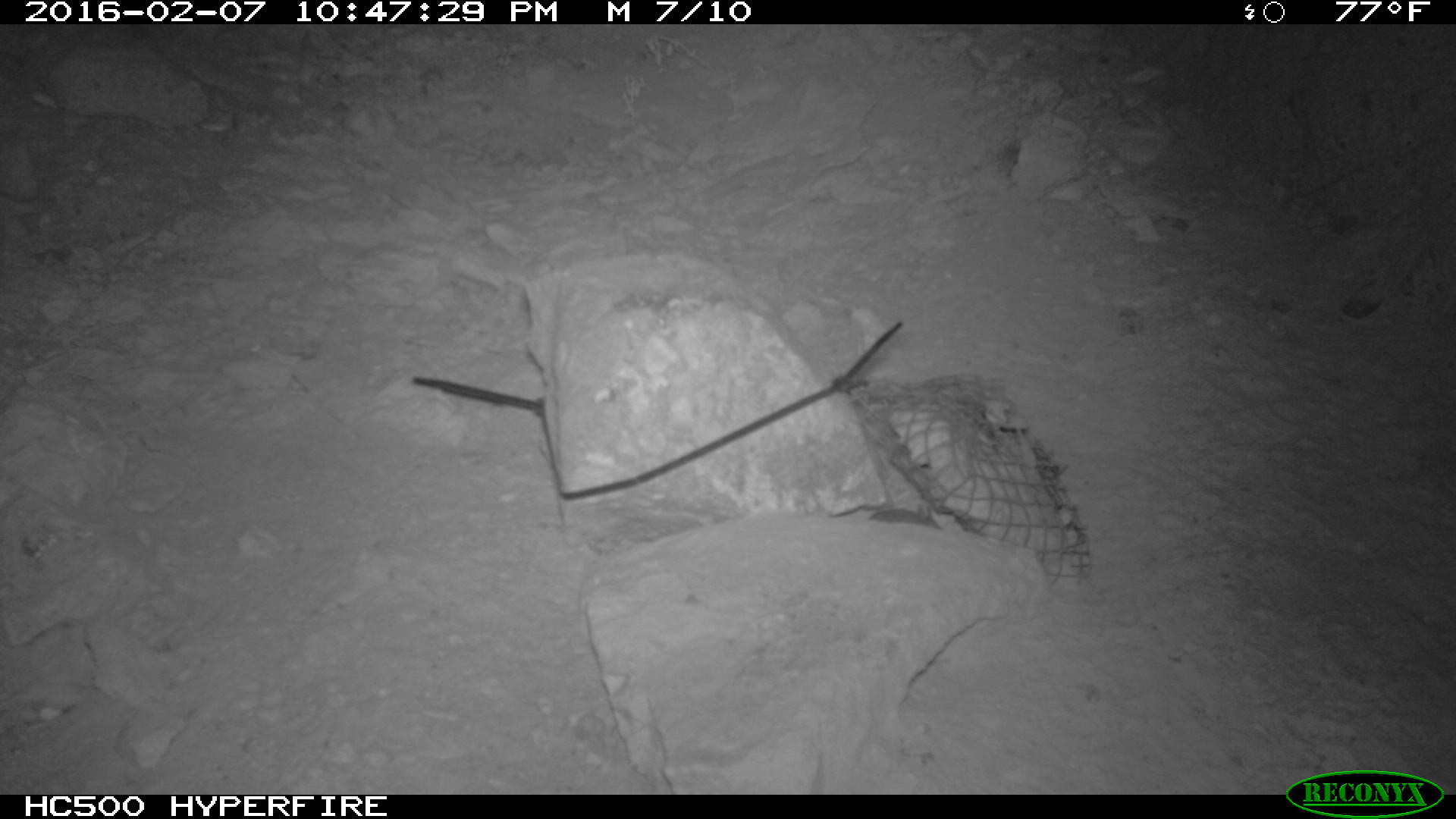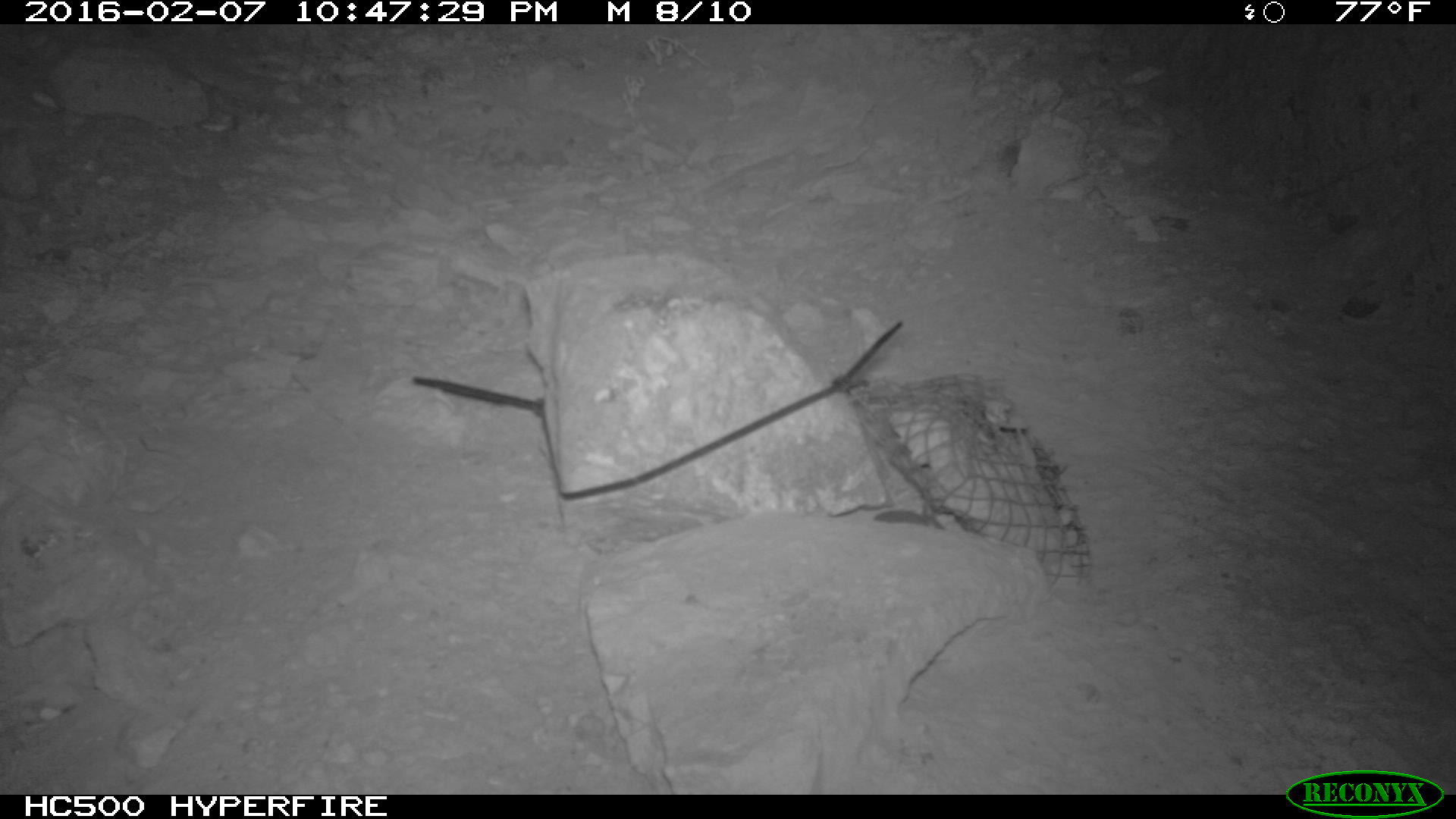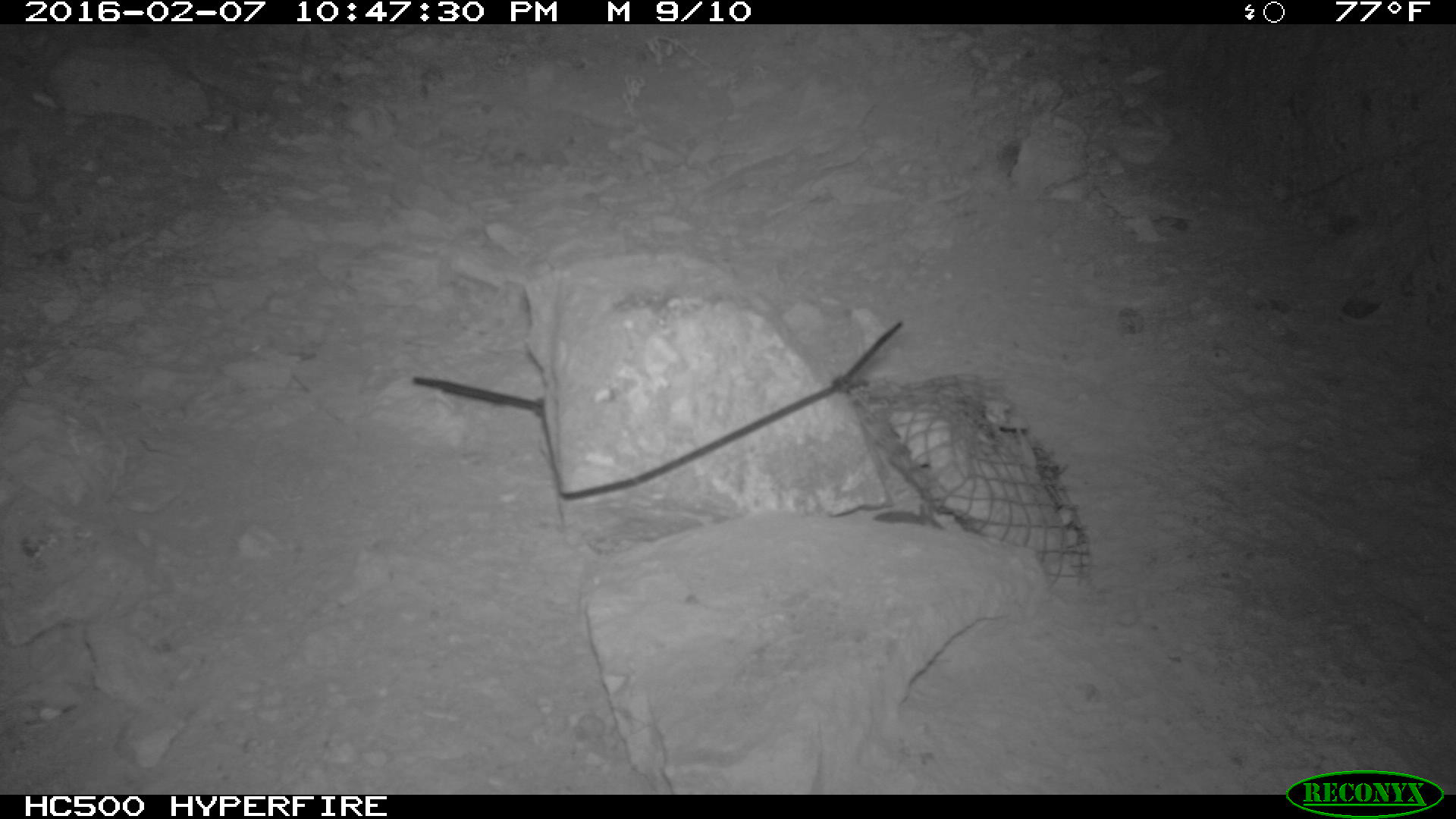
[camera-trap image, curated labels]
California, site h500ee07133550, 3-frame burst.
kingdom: Animalia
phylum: Chordata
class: Mammalia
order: Rodentia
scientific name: Rodentia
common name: rodent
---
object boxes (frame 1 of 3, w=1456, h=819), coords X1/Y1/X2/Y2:
rodent: 866/497/943/524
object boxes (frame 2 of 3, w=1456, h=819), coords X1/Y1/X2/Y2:
rodent: 873/501/945/530